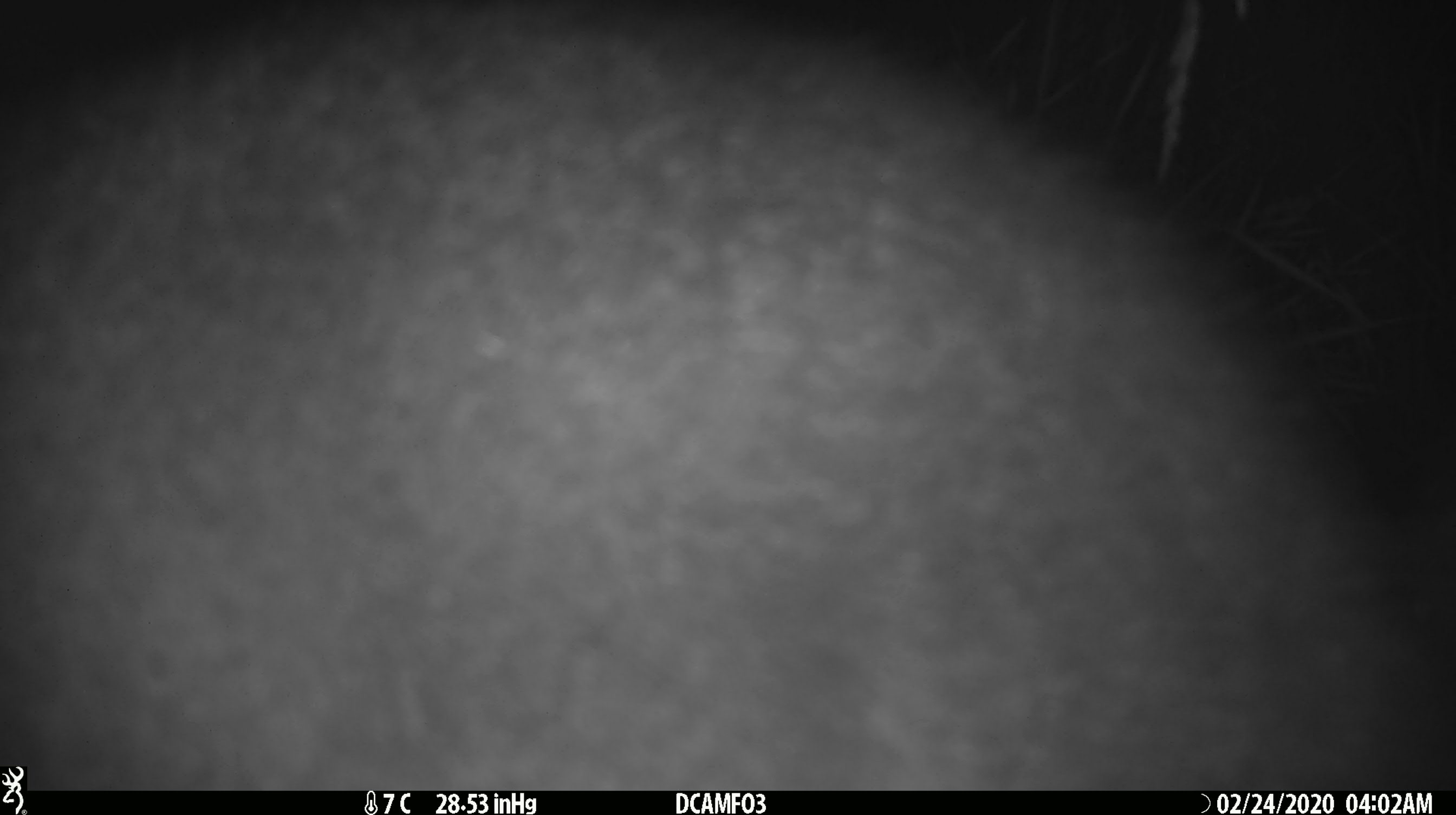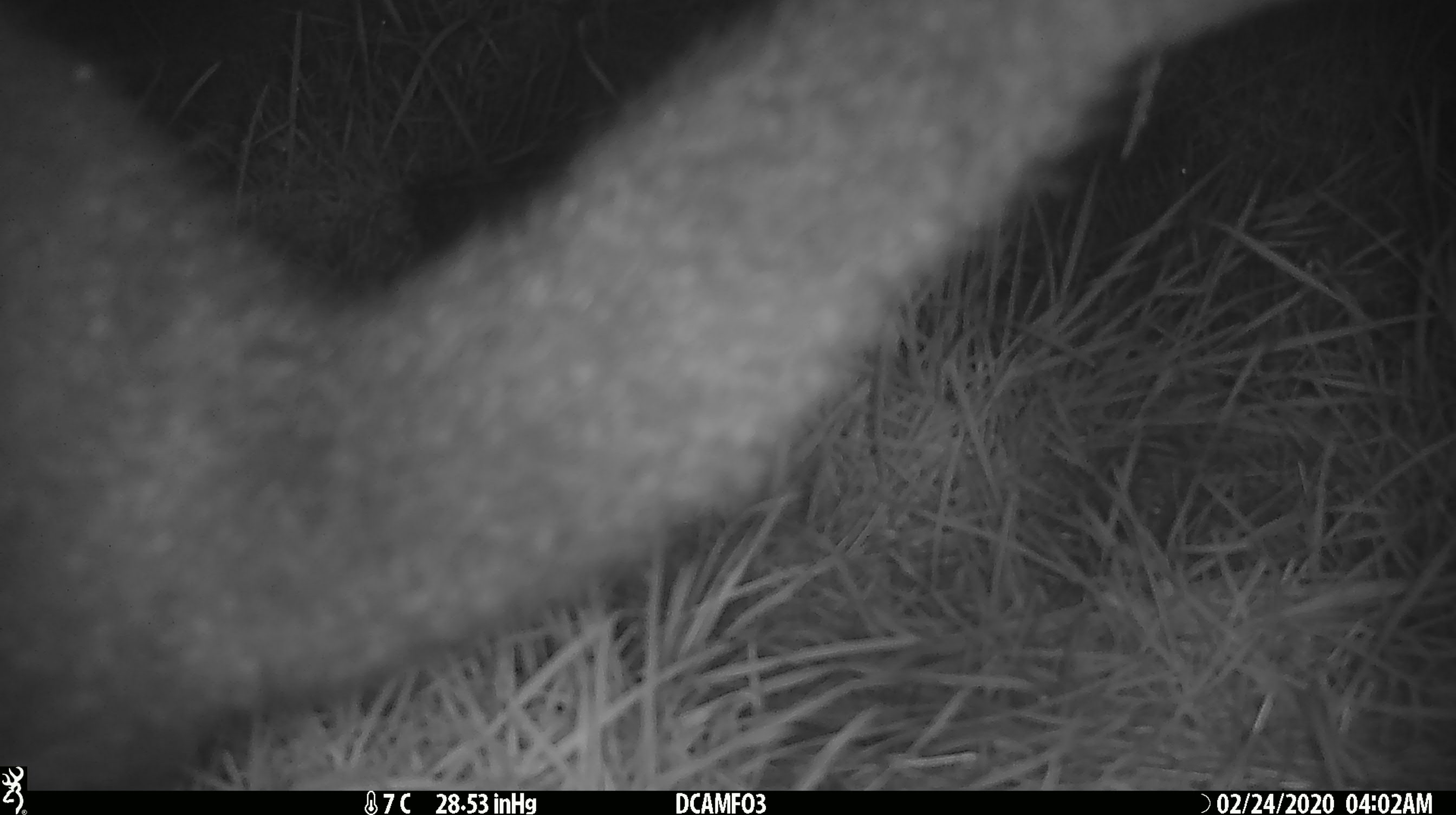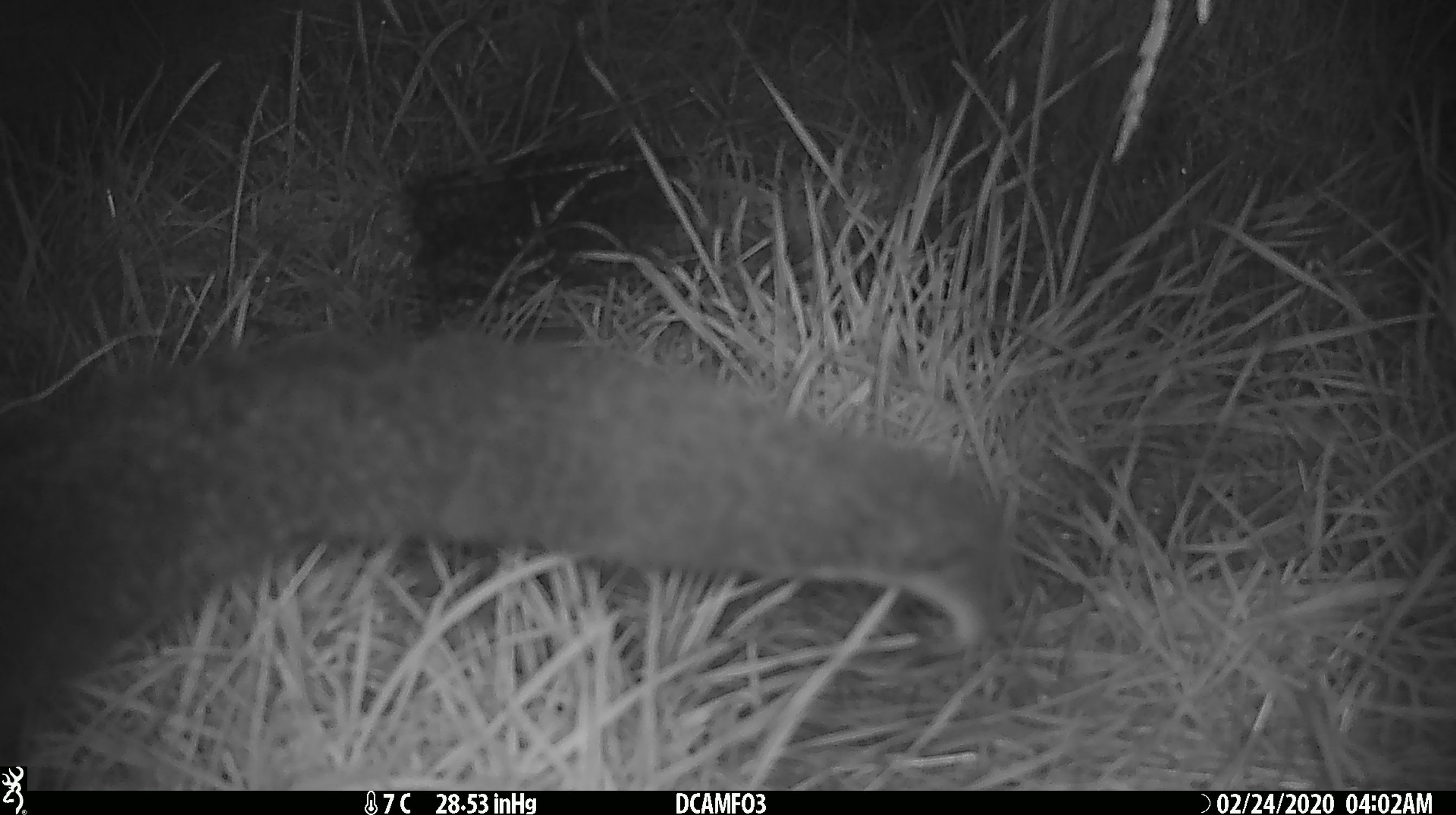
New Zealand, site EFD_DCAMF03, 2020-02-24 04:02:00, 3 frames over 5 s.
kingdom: Animalia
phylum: Chordata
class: Mammalia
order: Diprotodontia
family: Phalangeridae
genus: Trichosurus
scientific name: Trichosurus vulpecula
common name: common brushtail possum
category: possum